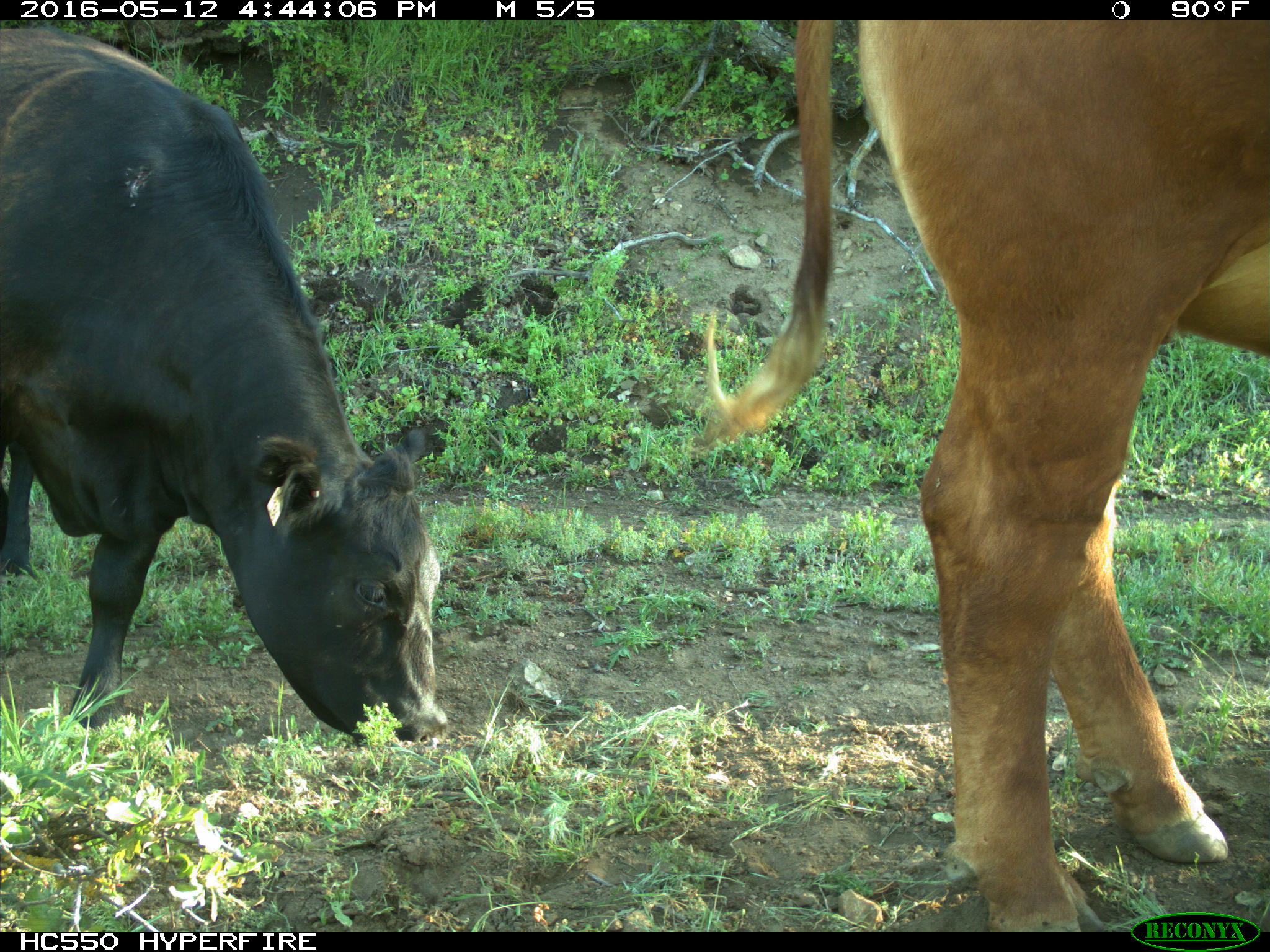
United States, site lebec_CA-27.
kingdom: Animalia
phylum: Chordata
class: Mammalia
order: Artiodactyla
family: Bovidae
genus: Bos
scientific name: Bos taurus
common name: domestic cow